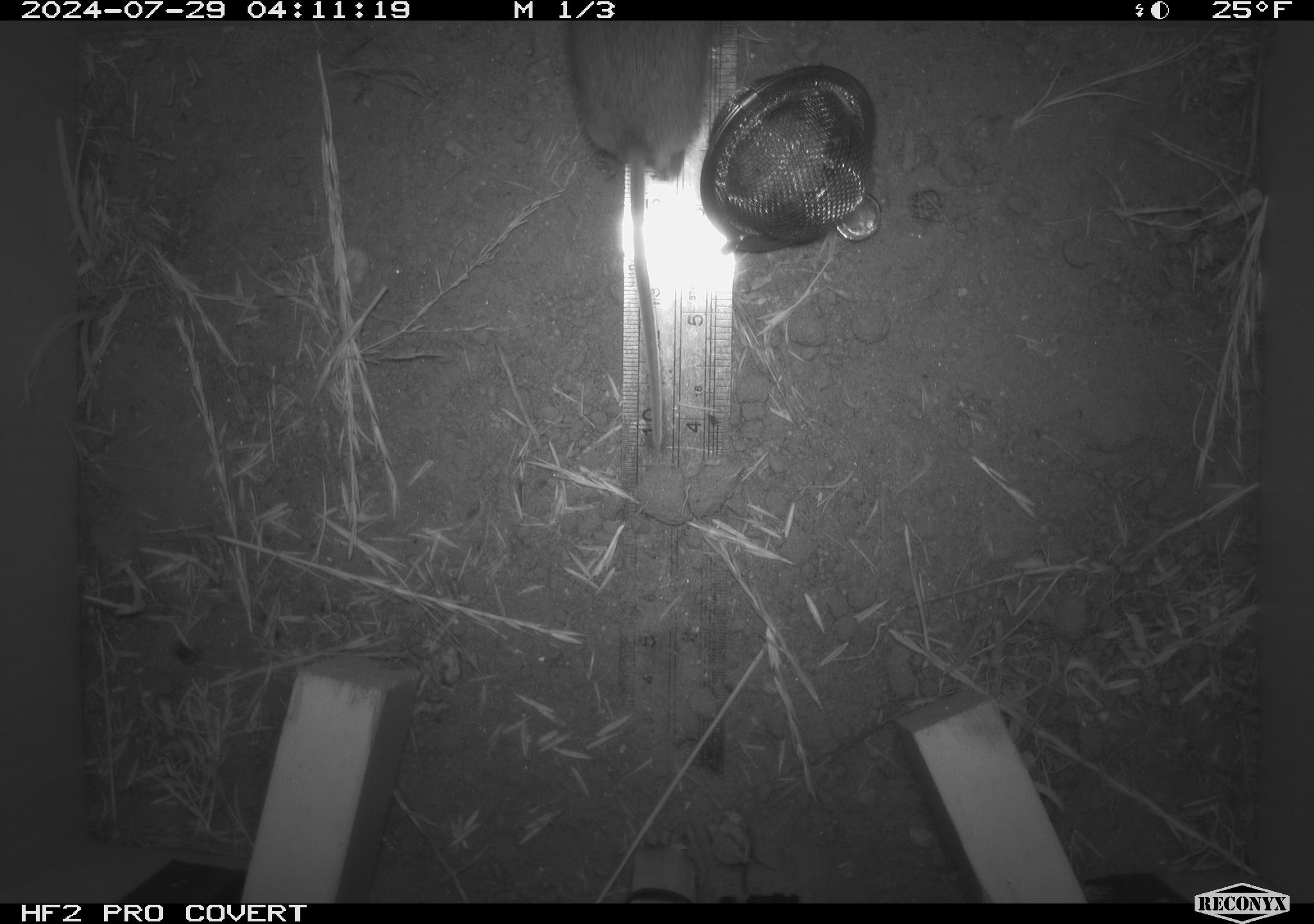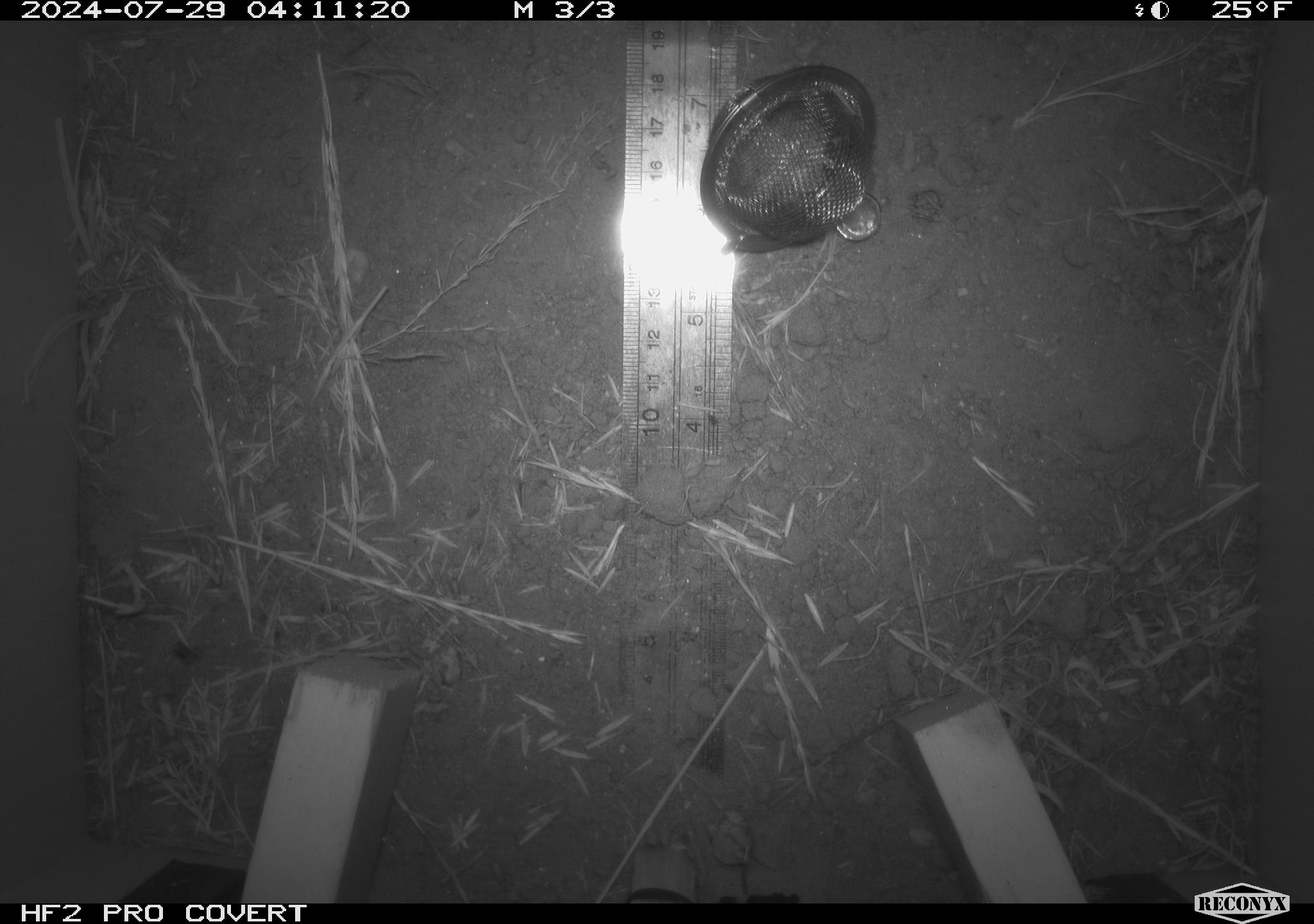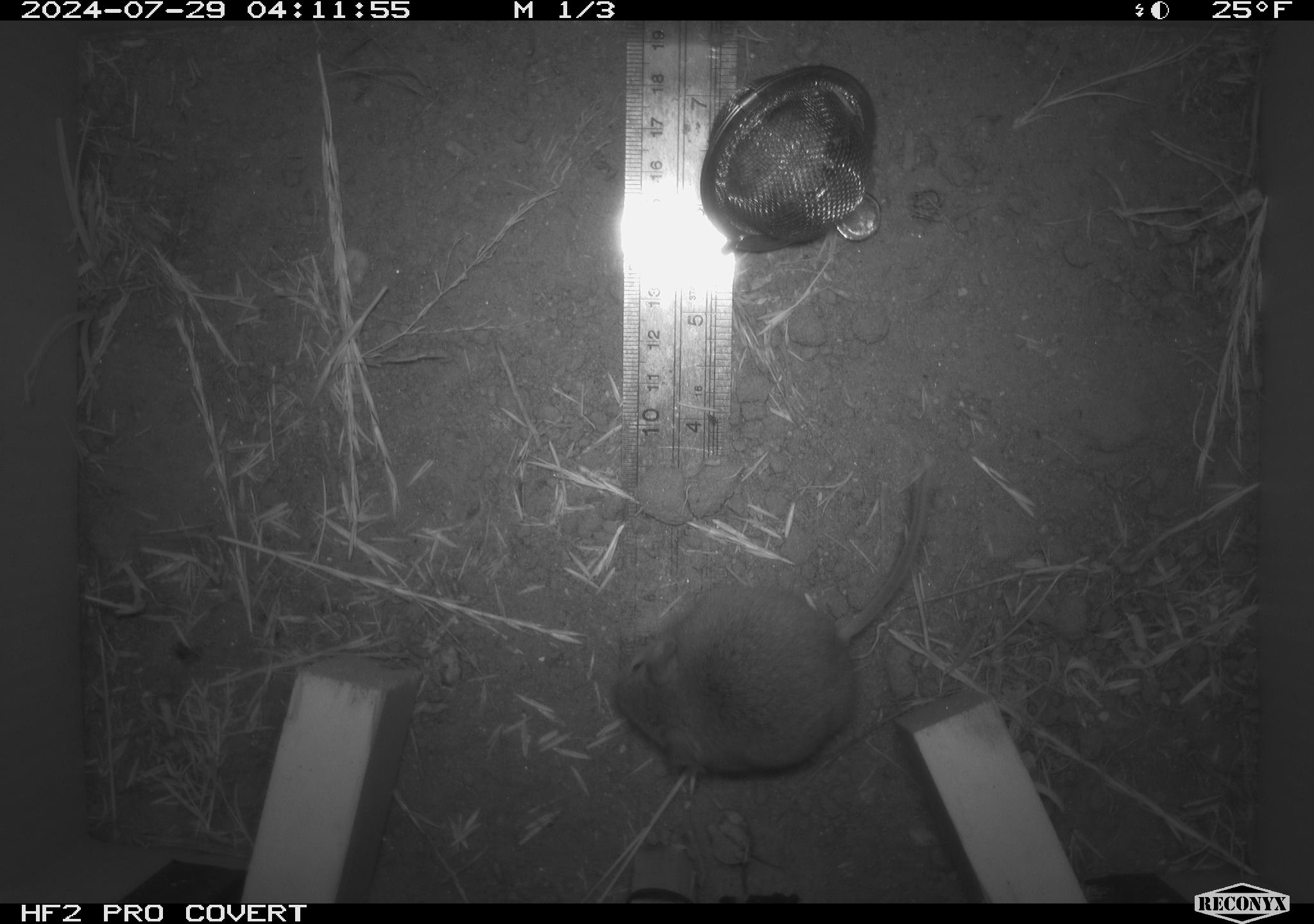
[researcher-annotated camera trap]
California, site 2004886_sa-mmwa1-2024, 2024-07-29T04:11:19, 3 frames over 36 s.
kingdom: Animalia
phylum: Chordata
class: Mammalia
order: Rodentia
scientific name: Rodentia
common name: mouse species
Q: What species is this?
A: Mouse species (Rodentia).